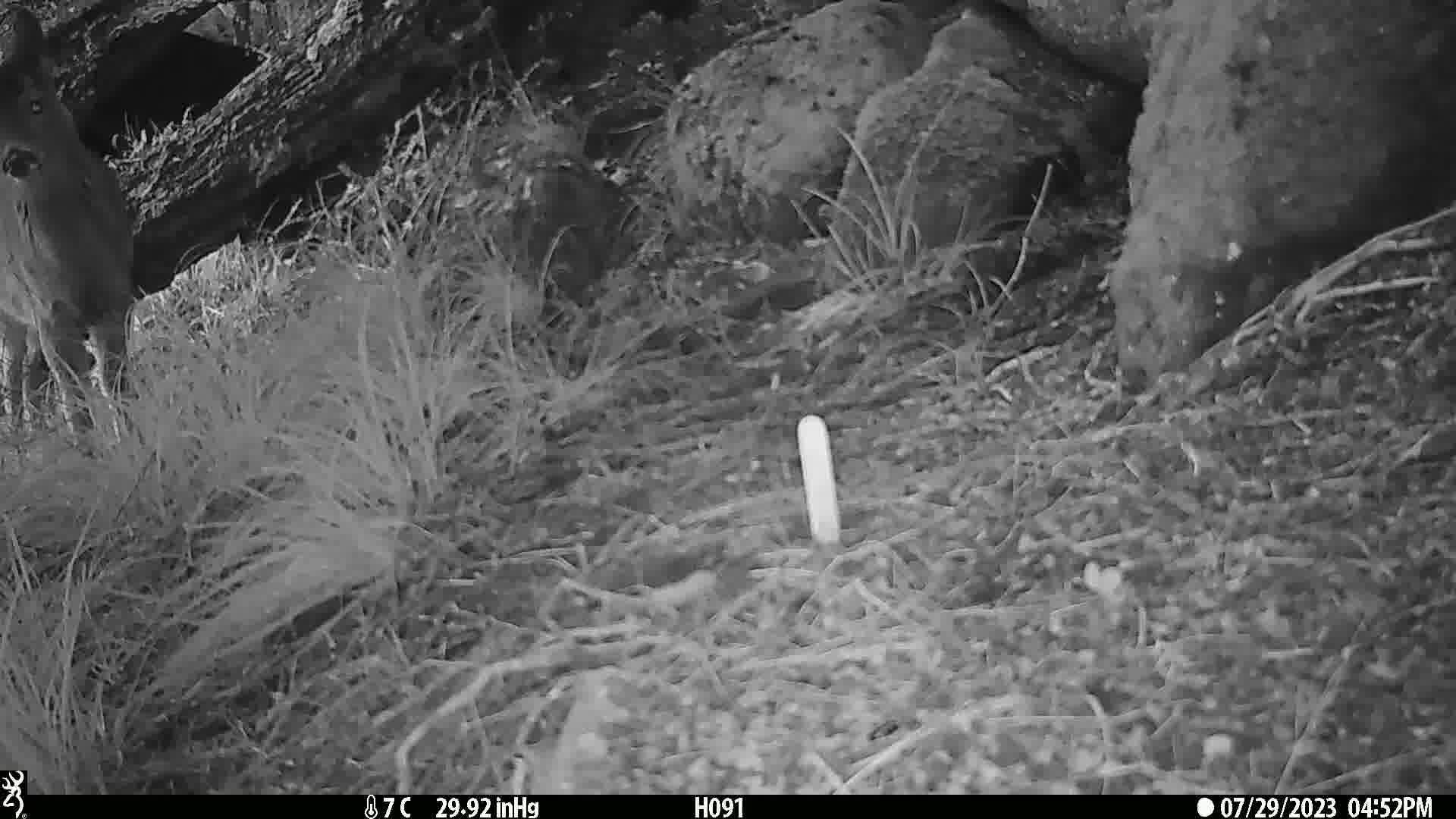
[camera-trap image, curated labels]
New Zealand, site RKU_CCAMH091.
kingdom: Animalia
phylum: Chordata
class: Mammalia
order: Artiodactyla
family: Cervidae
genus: Odocoileus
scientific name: Odocoileus virginianus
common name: white-tailed deer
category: white tailed deer